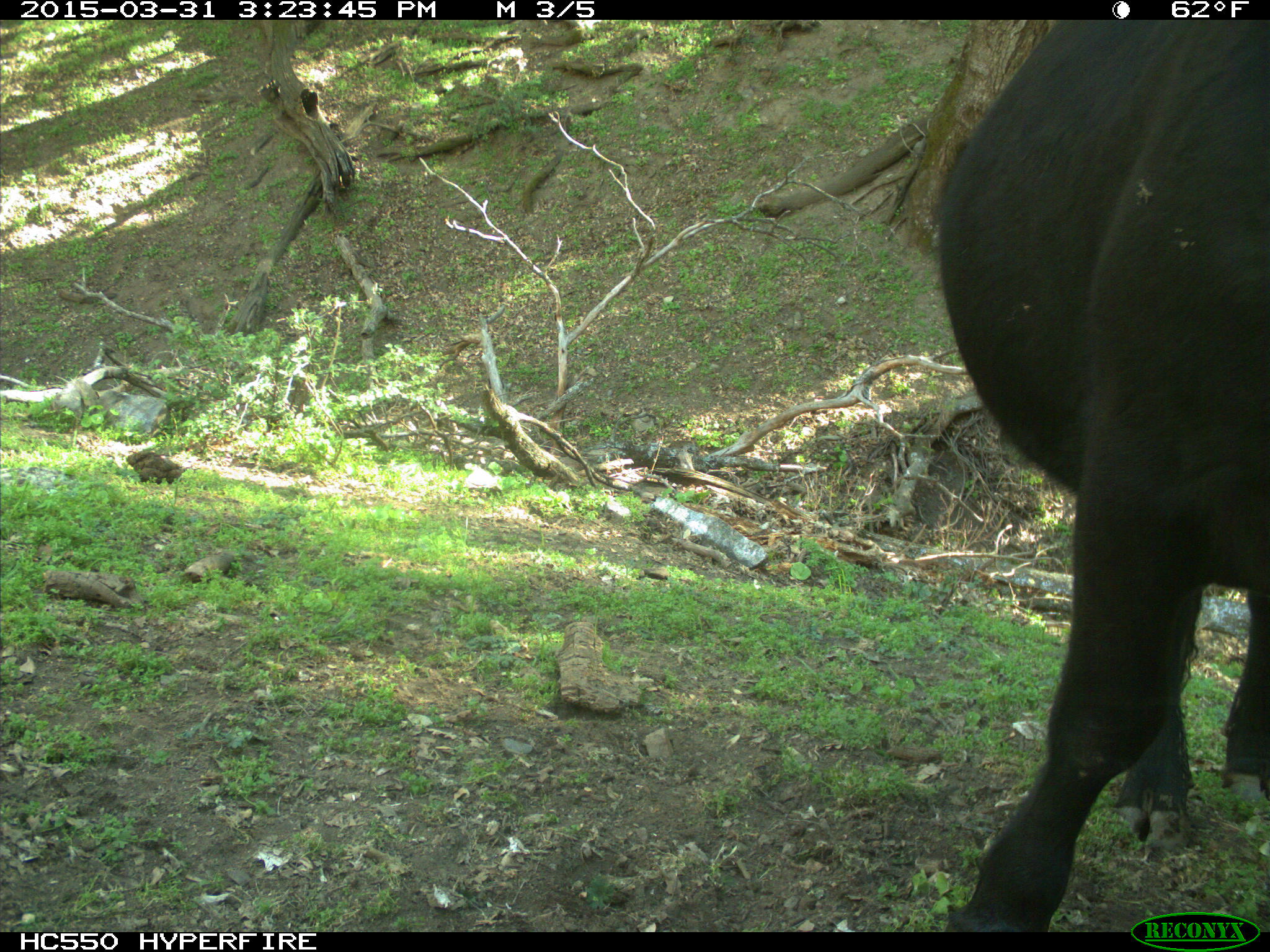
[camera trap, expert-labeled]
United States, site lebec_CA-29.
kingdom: Animalia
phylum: Chordata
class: Mammalia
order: Artiodactyla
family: Bovidae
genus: Bos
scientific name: Bos taurus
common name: domestic cow